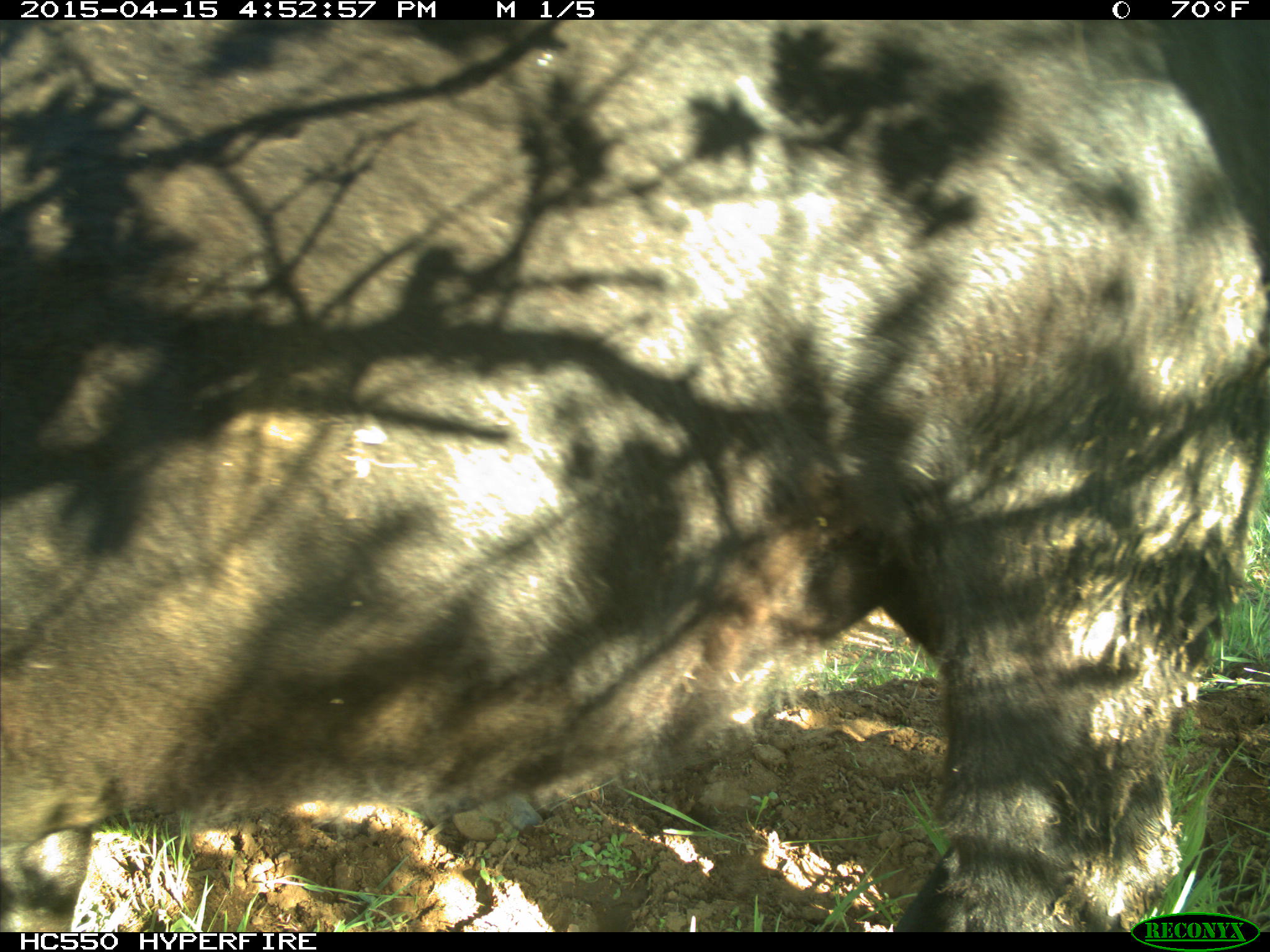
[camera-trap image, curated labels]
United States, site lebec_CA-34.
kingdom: Animalia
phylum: Chordata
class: Mammalia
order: Artiodactyla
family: Bovidae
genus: Bos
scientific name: Bos taurus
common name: domestic cow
Bos taurus (domestic cow).